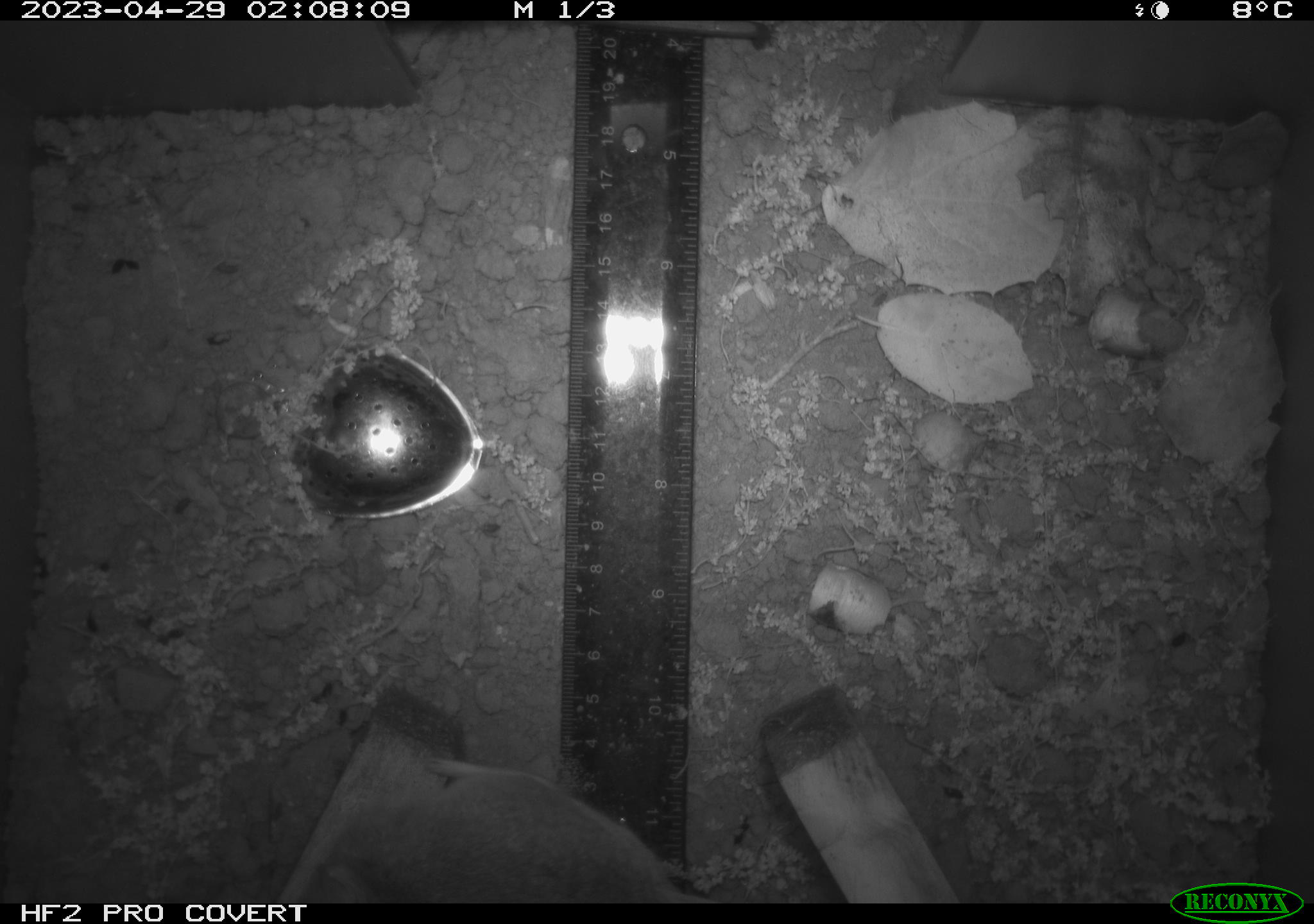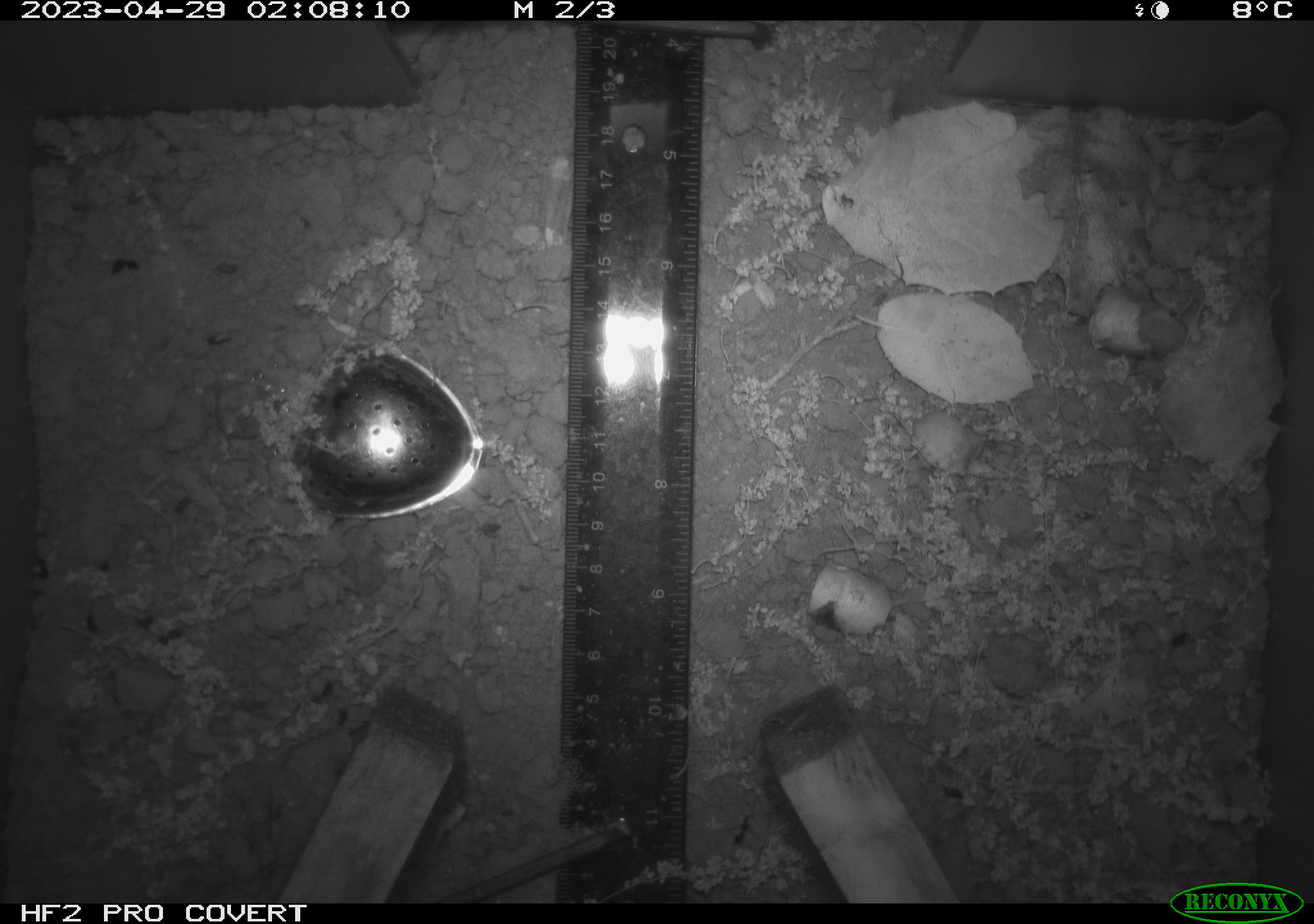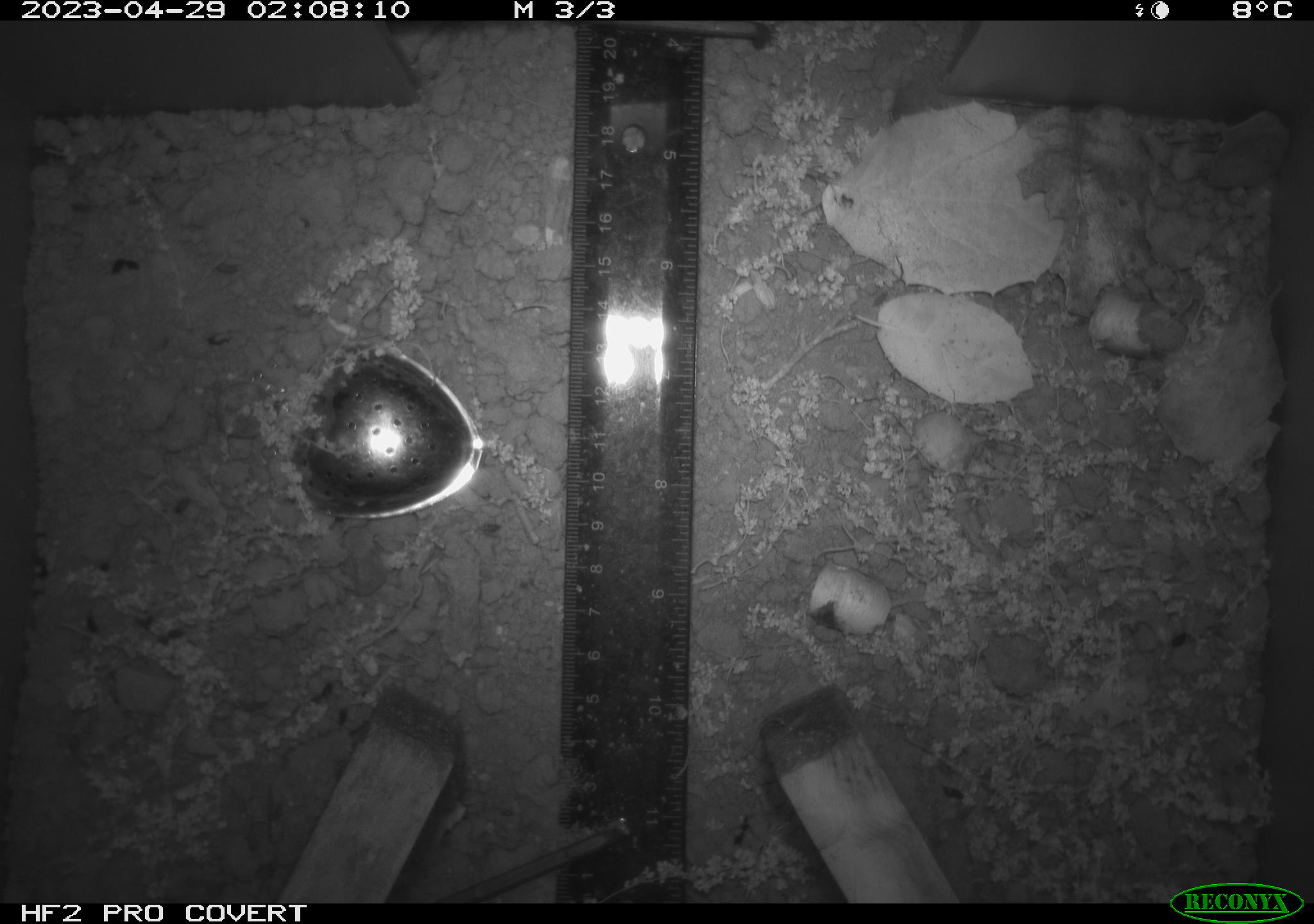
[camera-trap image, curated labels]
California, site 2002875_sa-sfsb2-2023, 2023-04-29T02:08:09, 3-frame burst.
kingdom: Animalia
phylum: Chordata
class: Mammalia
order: Rodentia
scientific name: Rodentia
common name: mouse species